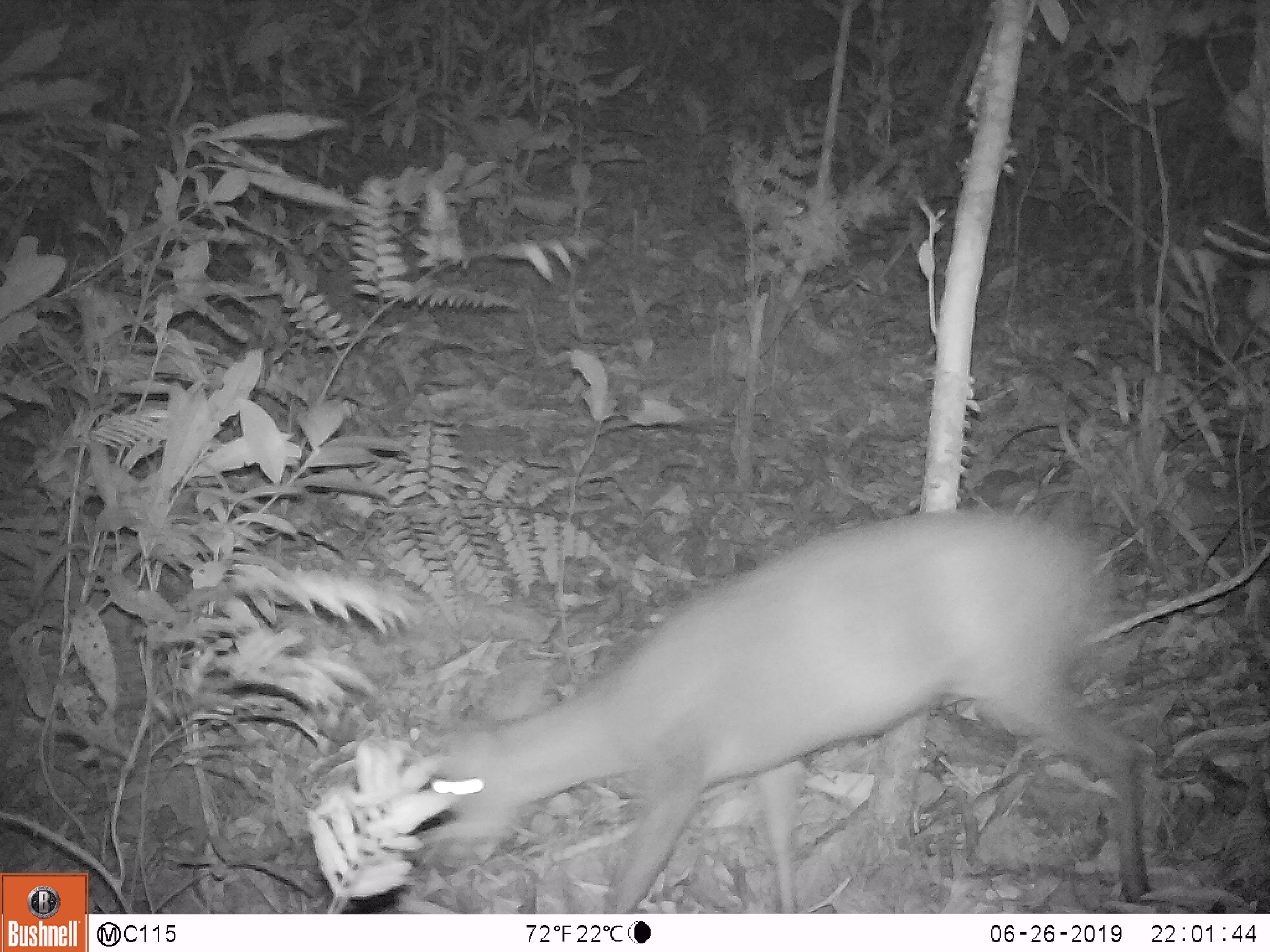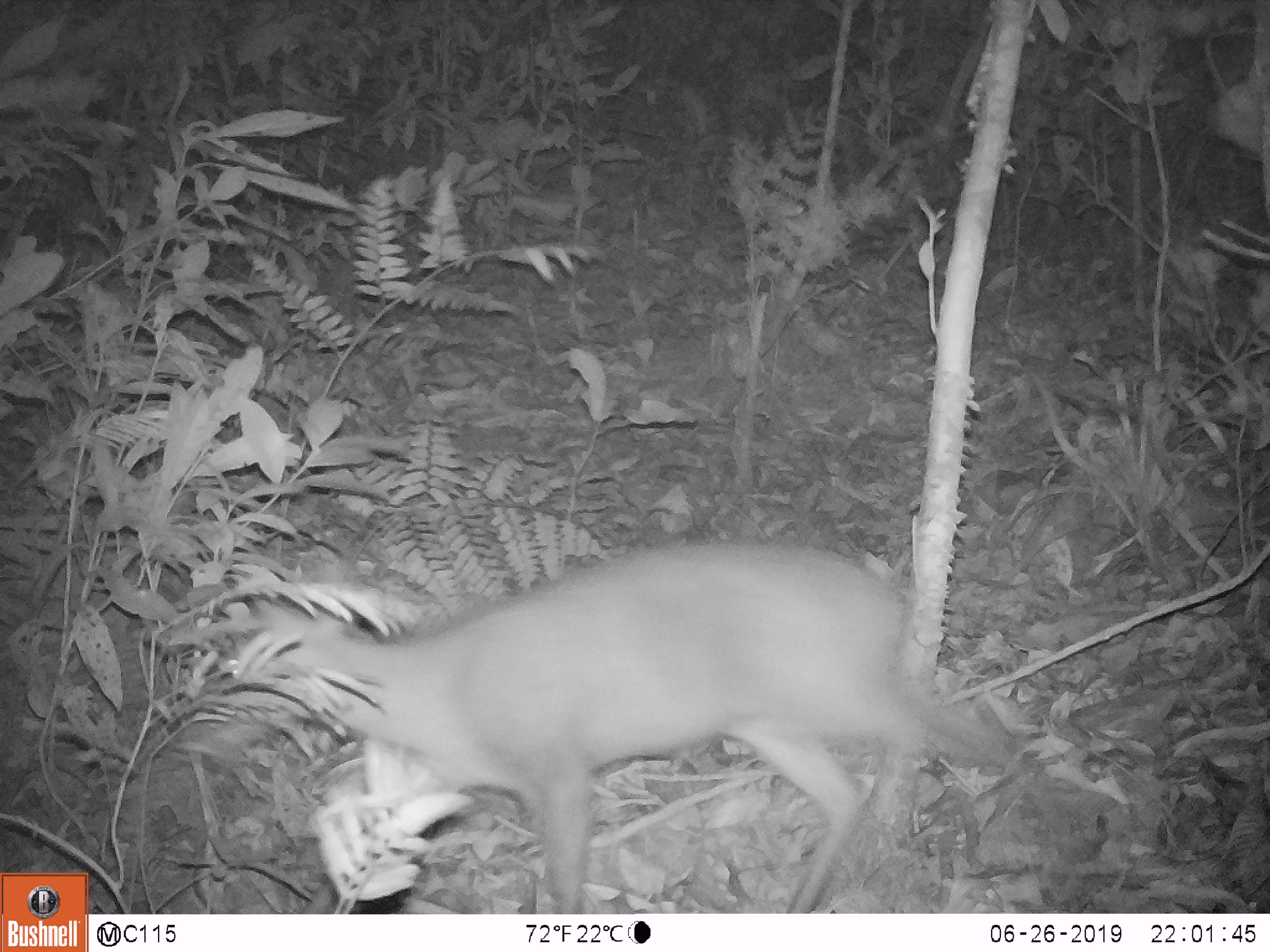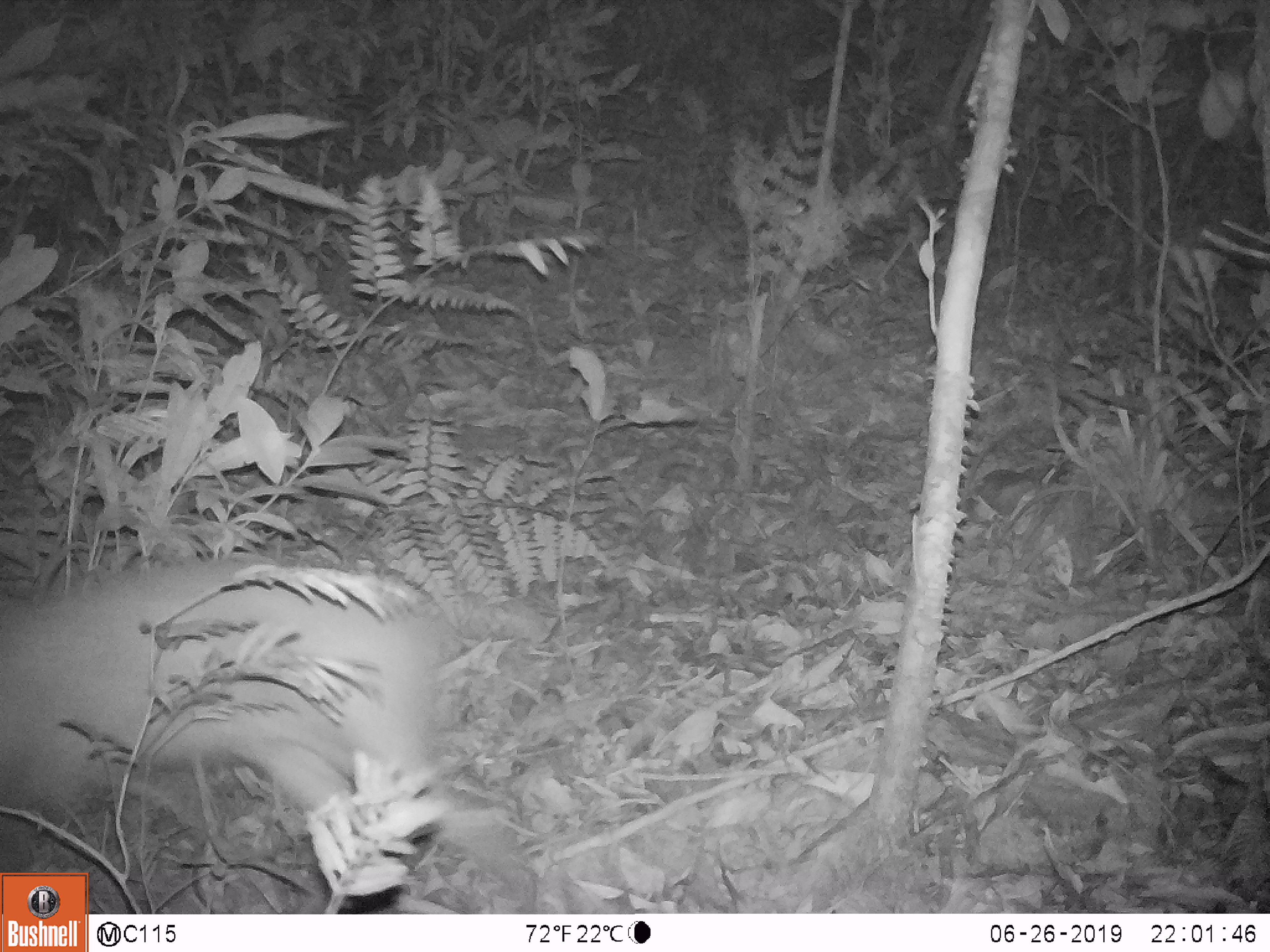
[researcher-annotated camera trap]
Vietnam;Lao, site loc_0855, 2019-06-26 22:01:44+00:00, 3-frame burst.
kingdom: Animalia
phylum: Chordata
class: Mammalia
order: Artiodactyla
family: Cervidae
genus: Muntiacus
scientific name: Muntiacus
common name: muntjacs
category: unidentified muntjac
Unidentified muntjac (muntjacs) (Muntiacus). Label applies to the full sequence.